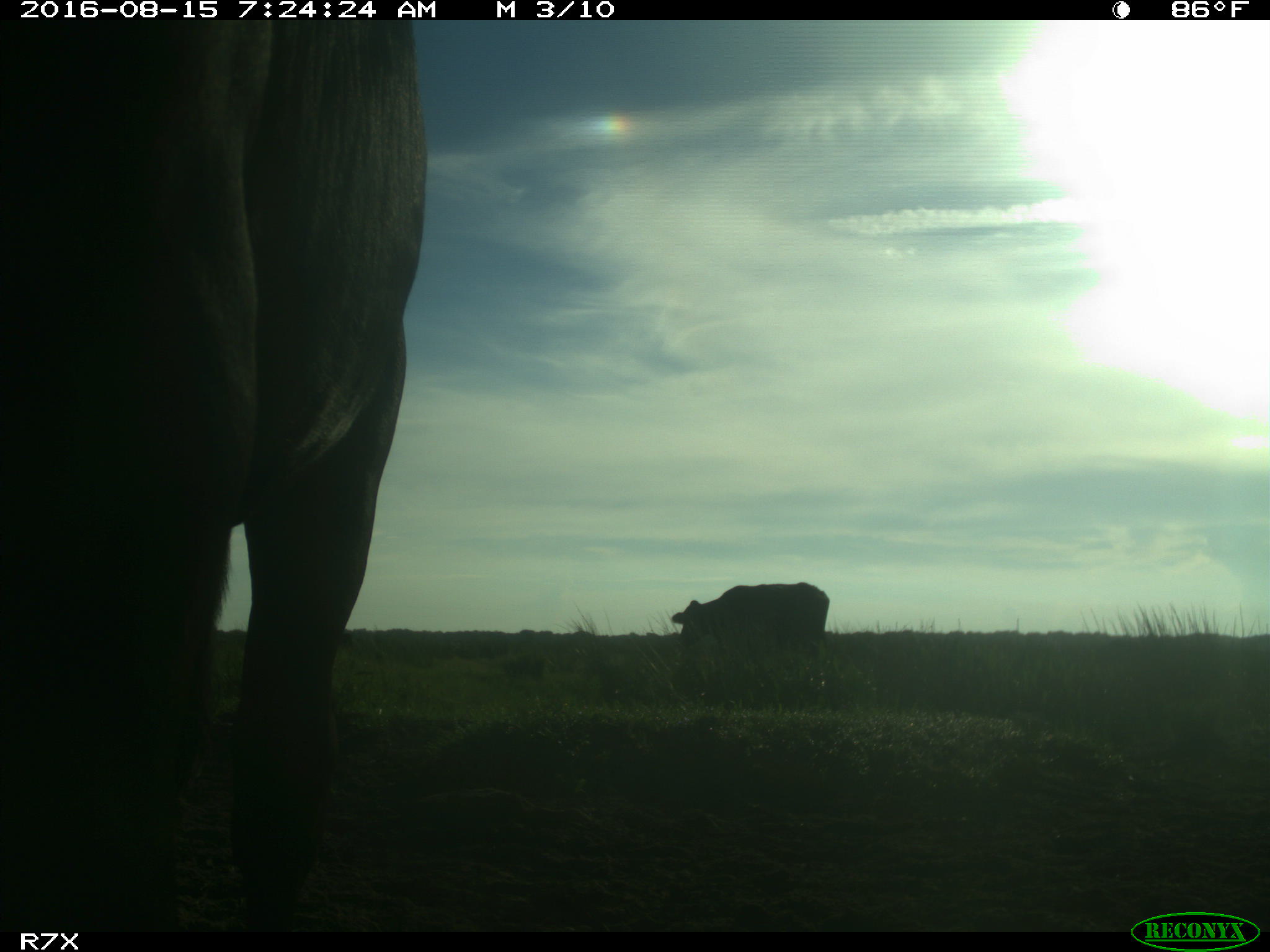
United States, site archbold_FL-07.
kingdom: Animalia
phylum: Chordata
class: Mammalia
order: Artiodactyla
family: Bovidae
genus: Bos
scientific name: Bos taurus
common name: domestic cow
Bos taurus (domestic cow).